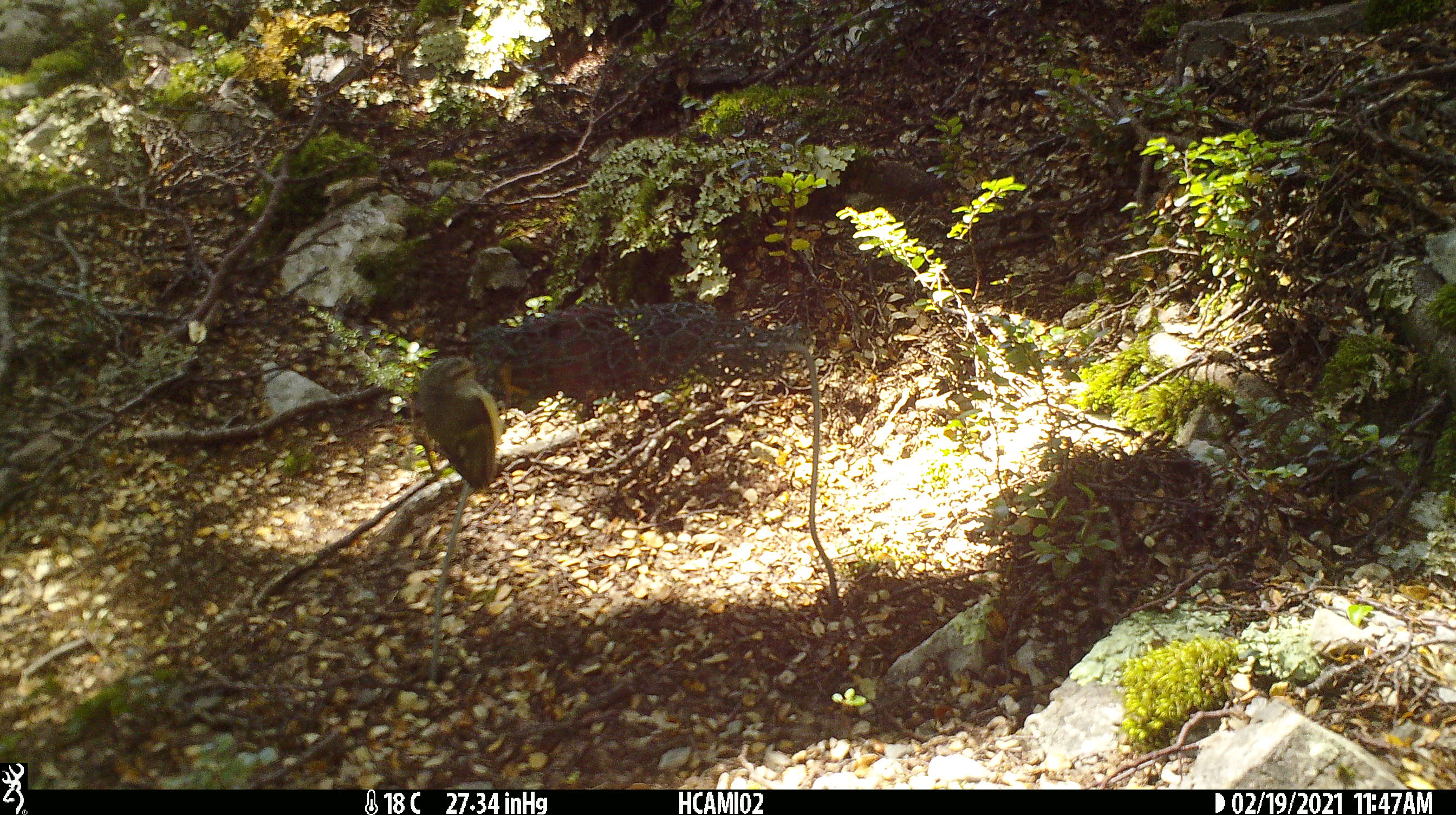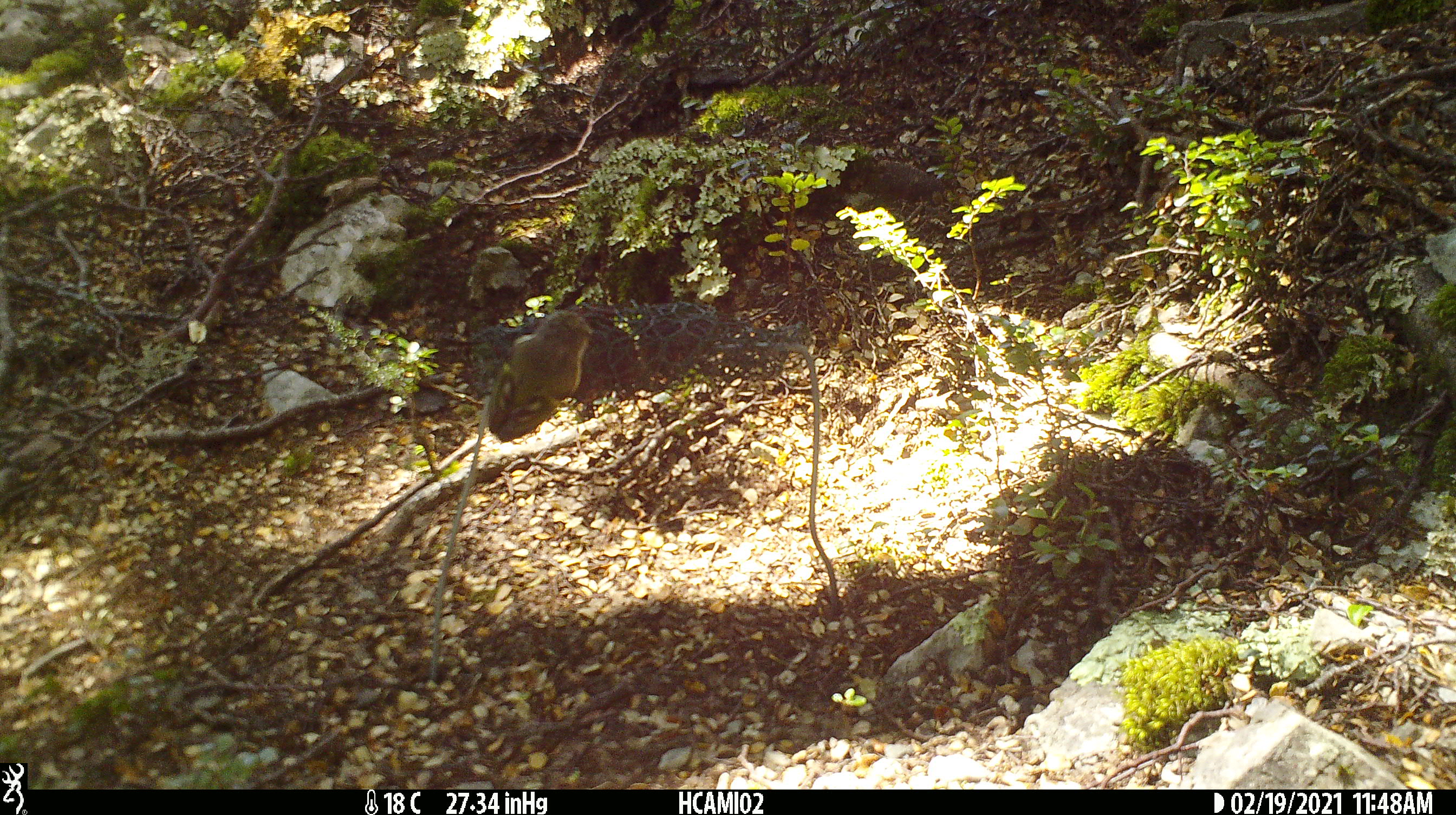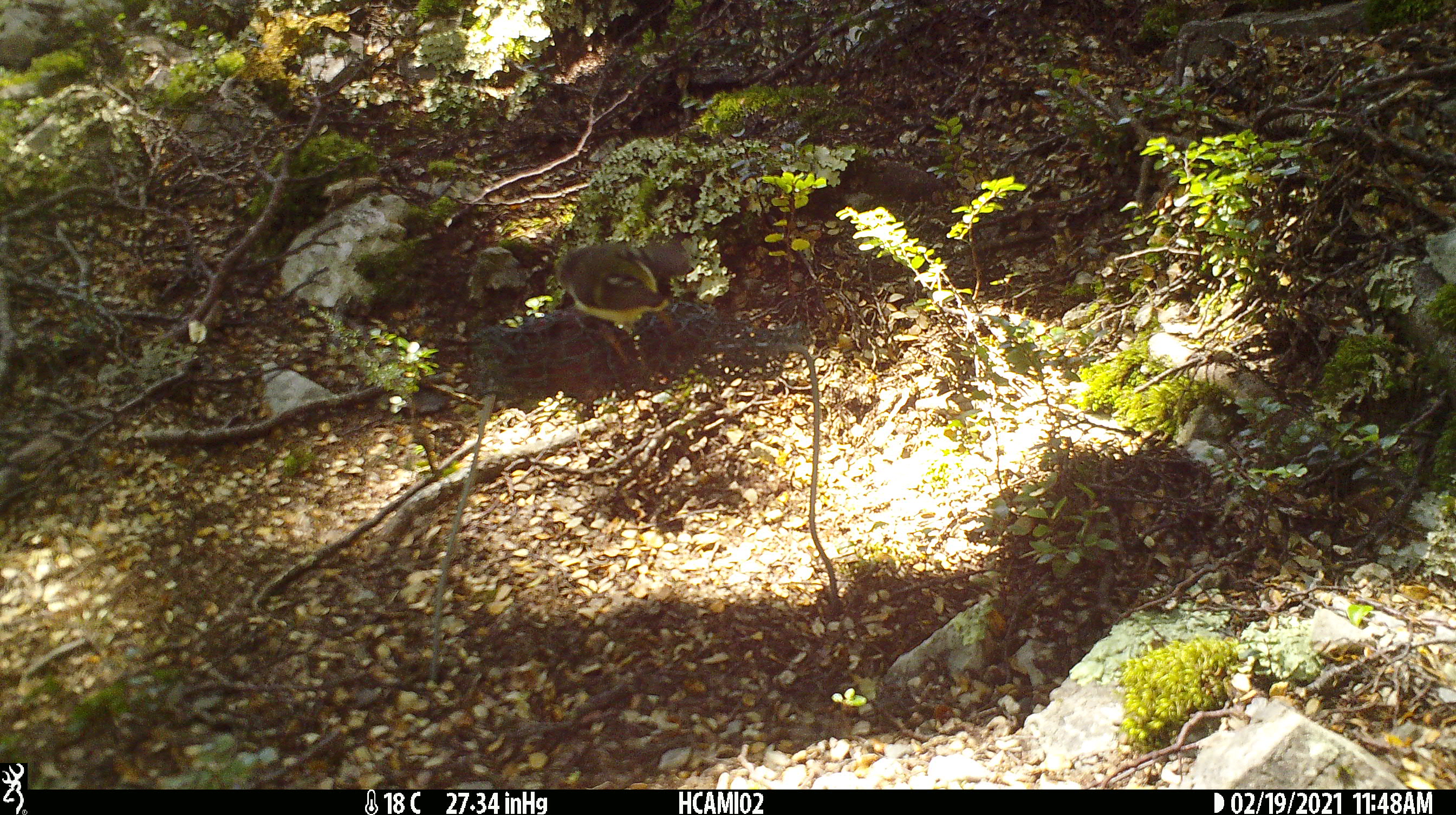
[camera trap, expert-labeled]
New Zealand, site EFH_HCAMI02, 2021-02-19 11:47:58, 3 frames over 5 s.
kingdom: Animalia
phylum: Chordata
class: Aves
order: Passeriformes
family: Acanthisittidae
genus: Acanthisitta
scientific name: Acanthisitta chloris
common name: rifleman